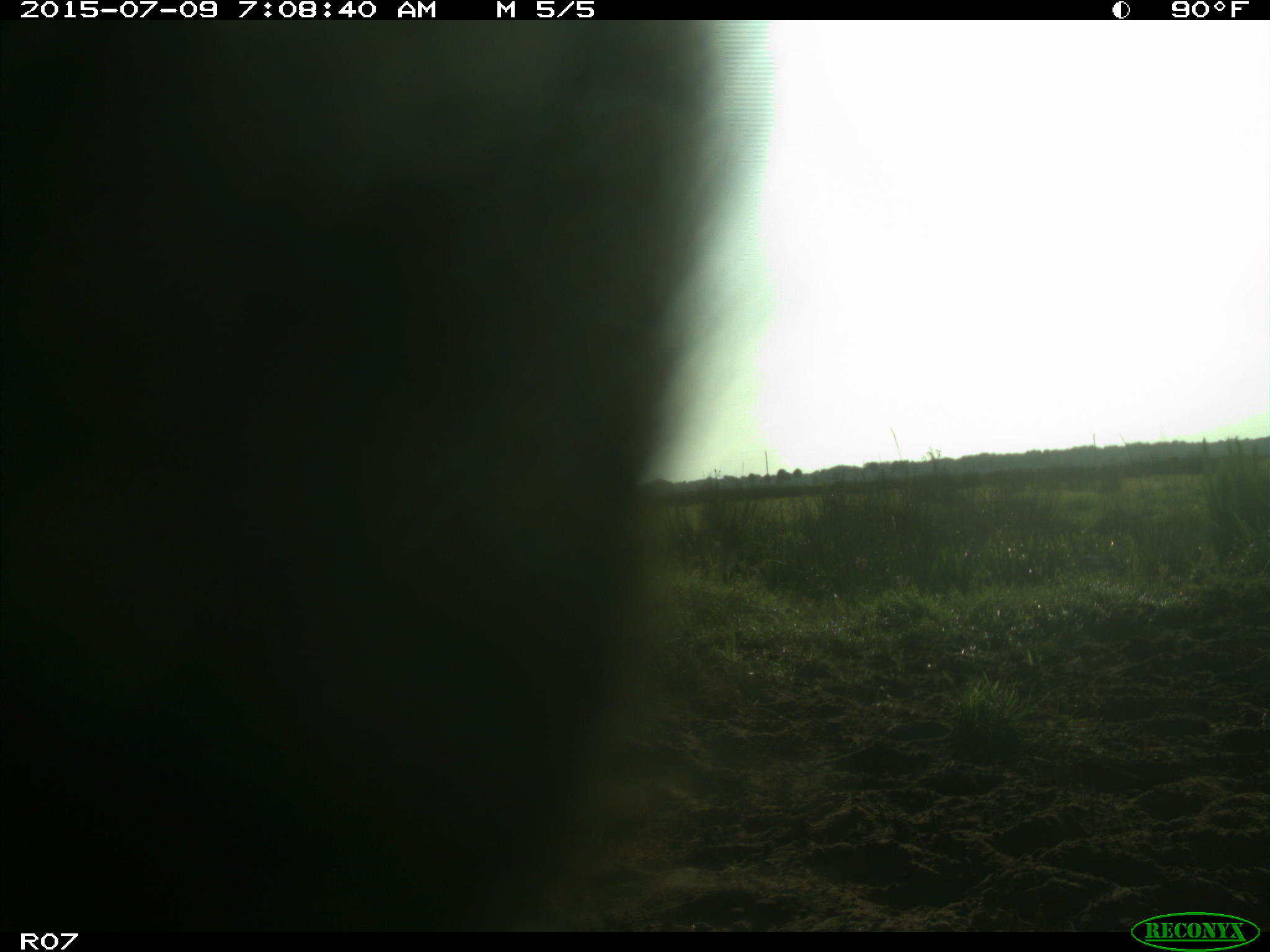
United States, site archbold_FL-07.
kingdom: Animalia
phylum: Chordata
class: Mammalia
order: Artiodactyla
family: Bovidae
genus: Bos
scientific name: Bos taurus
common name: domestic cow